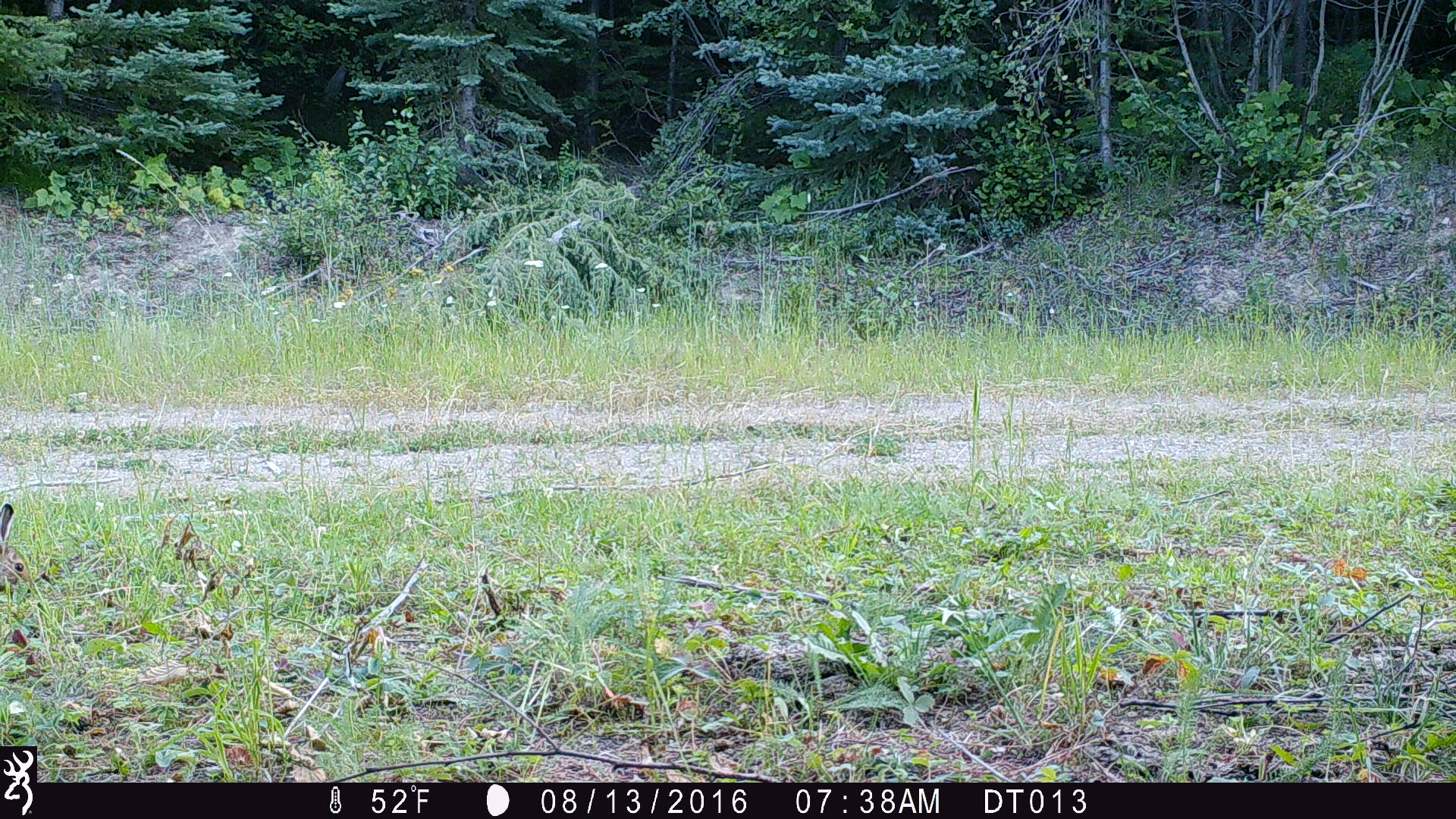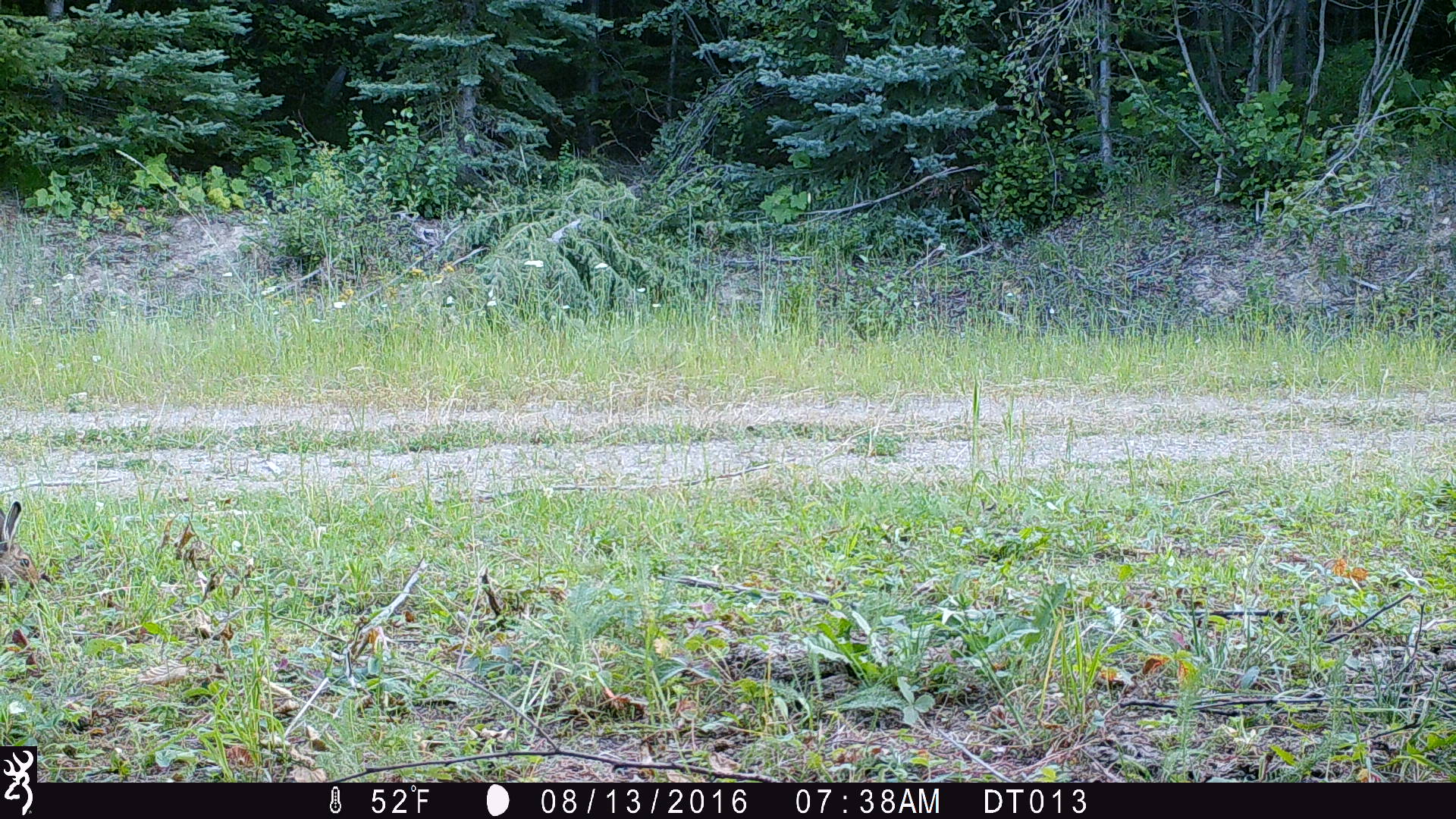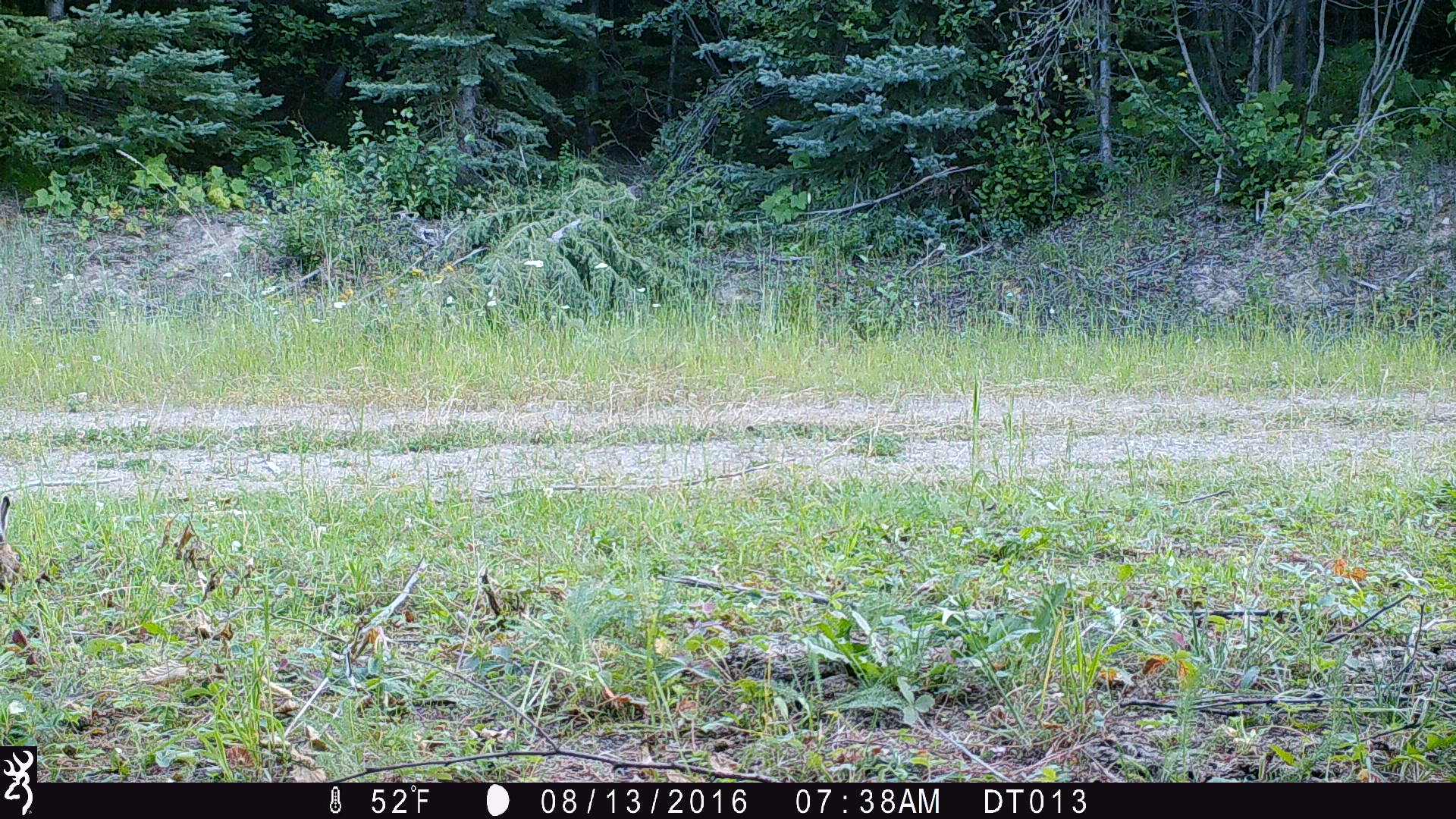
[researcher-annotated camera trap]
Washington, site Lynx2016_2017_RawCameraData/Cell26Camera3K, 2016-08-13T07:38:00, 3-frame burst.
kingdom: Animalia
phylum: Chordata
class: Mammalia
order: Lagomorpha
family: Leporidae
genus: Lepus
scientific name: Lepus americanus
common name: snowshoe hare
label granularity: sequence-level